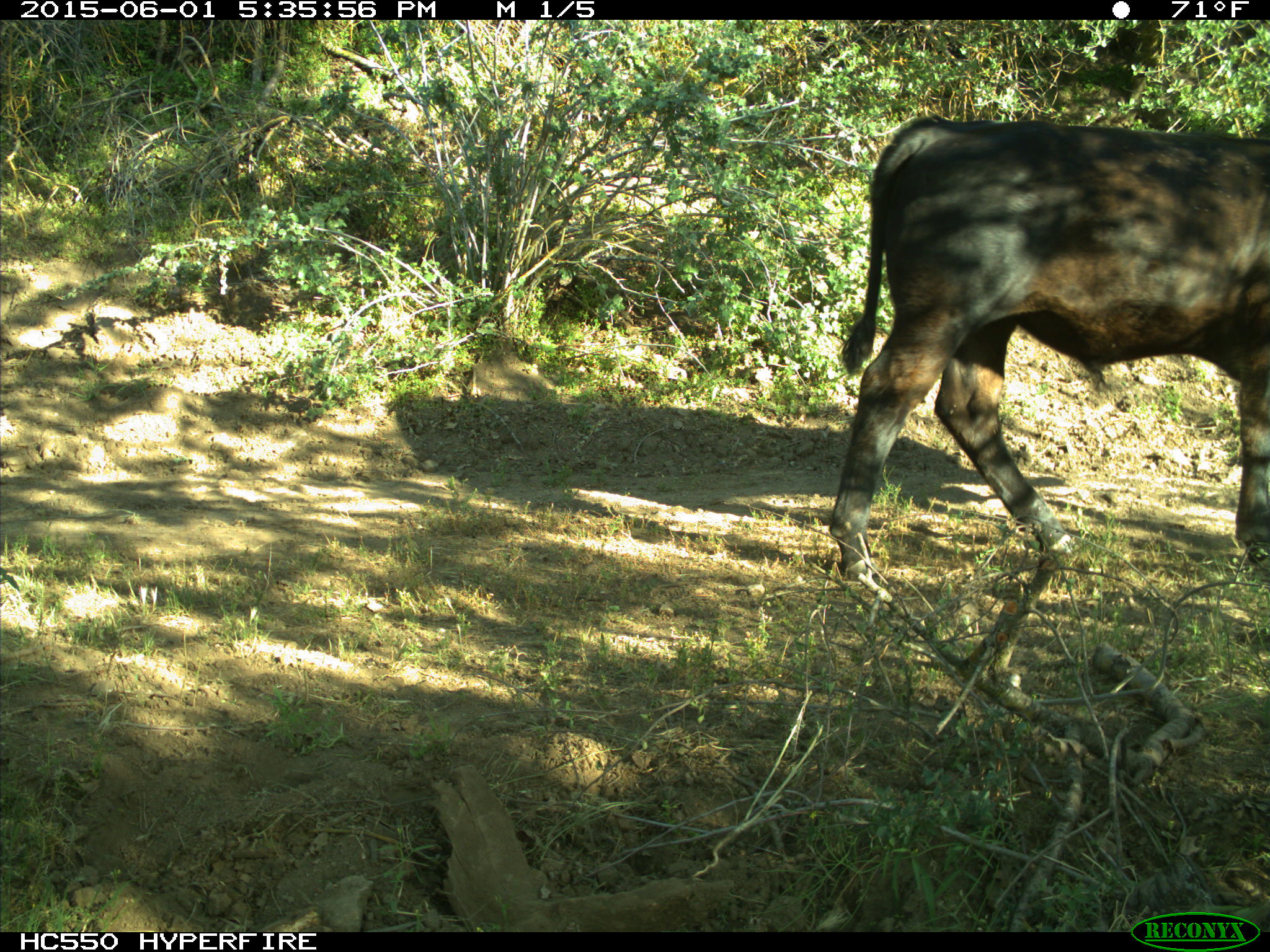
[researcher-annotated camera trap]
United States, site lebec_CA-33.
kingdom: Animalia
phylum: Chordata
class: Mammalia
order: Artiodactyla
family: Bovidae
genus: Bos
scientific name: Bos taurus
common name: domestic cow